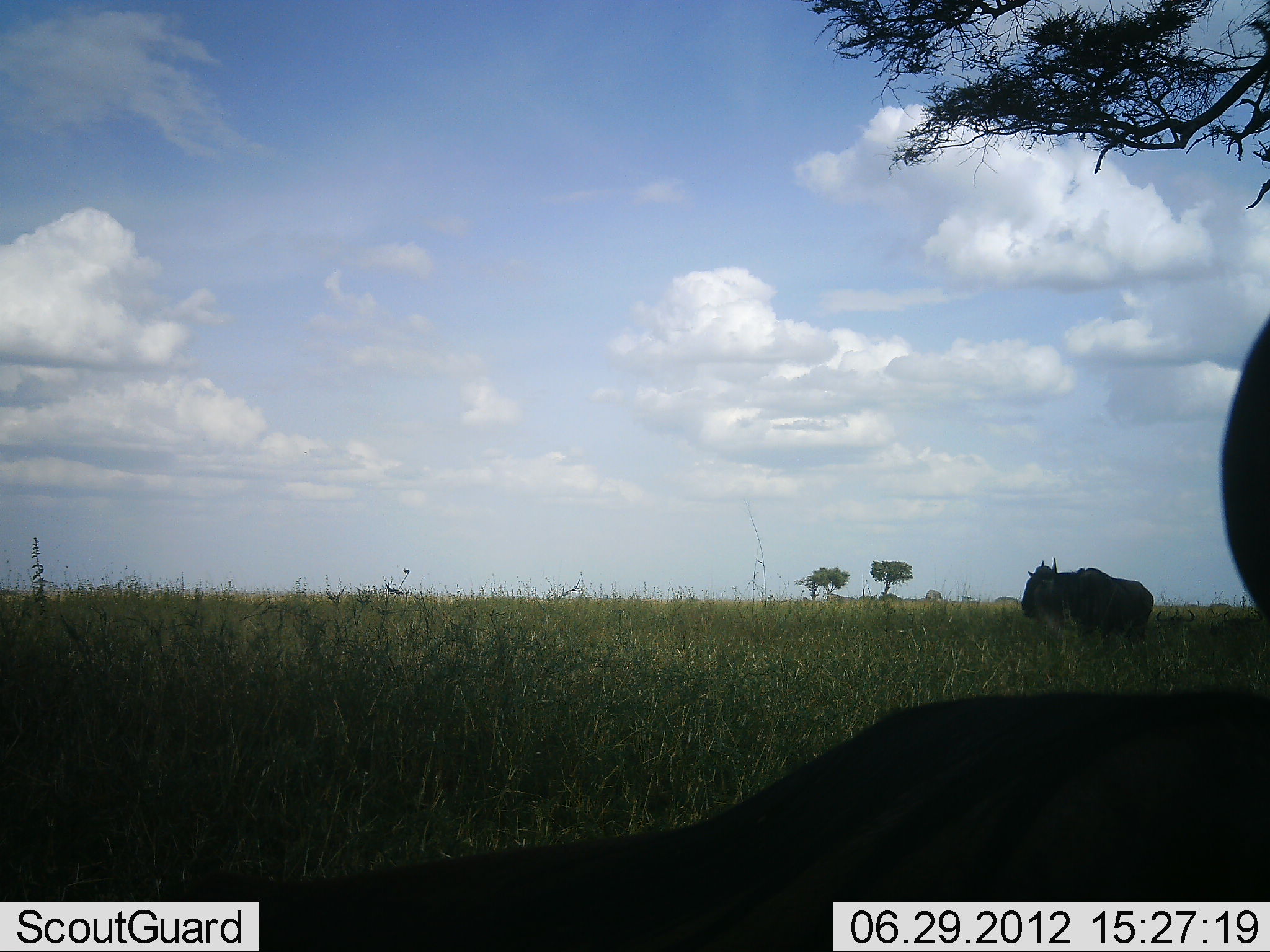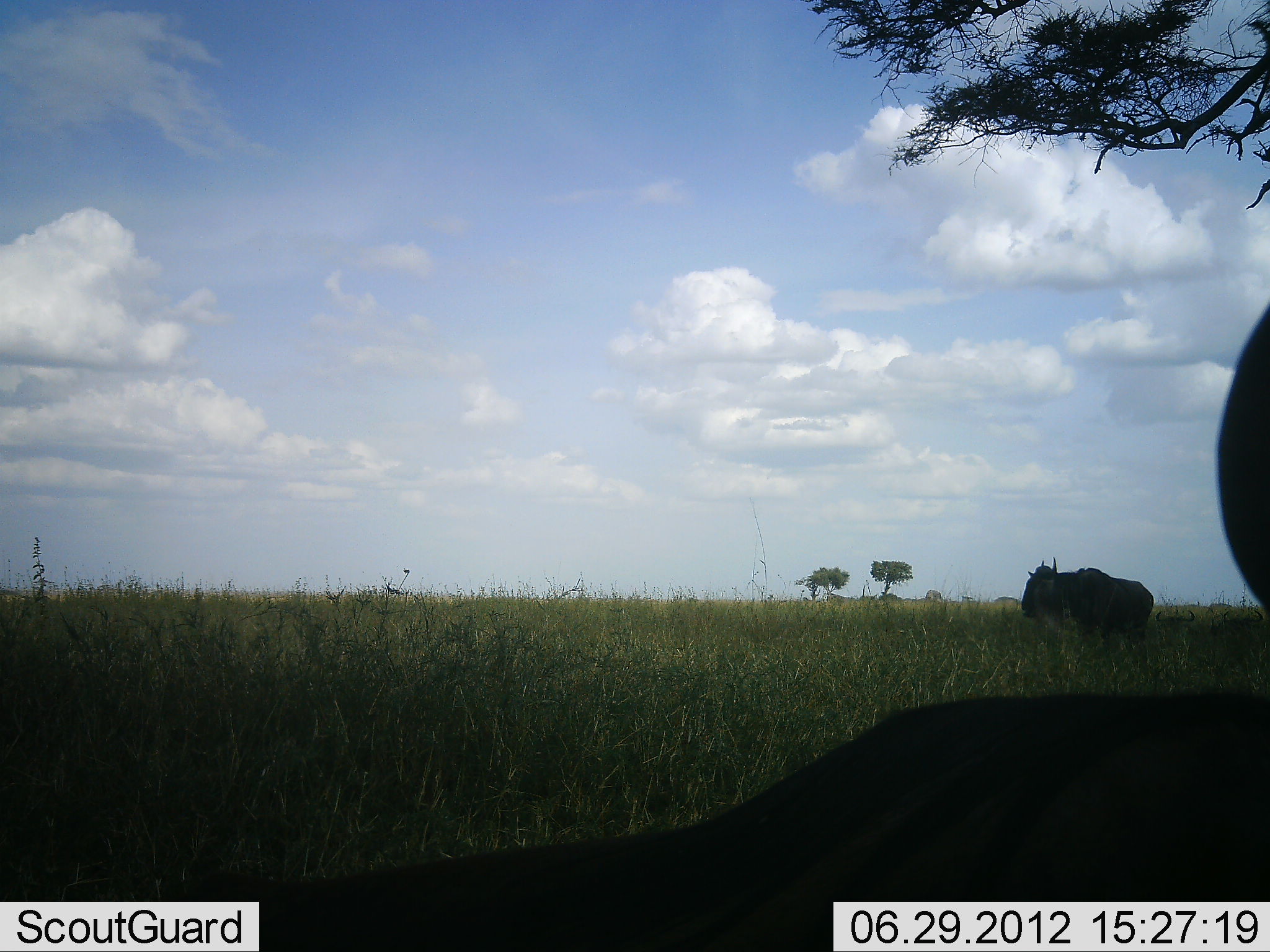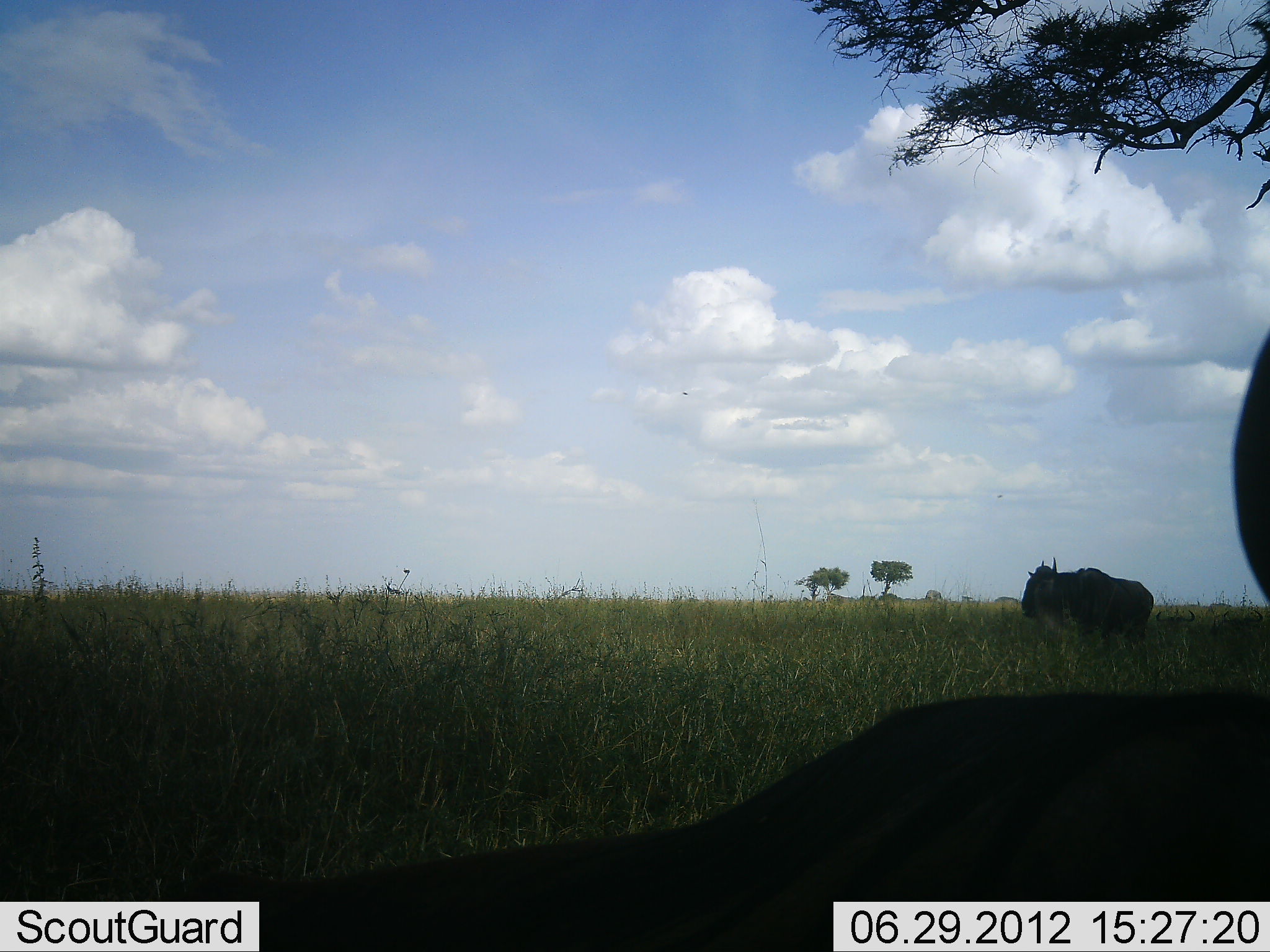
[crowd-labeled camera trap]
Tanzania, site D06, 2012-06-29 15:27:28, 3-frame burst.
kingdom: Animalia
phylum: Chordata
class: Mammalia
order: Artiodactyla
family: Bovidae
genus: Connochaetes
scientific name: Connochaetes taurinus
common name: blue wildebeest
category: wildebeest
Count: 3.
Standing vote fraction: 90%.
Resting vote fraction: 70%.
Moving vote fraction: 20%.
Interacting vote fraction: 0%.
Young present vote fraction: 0%.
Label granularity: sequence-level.